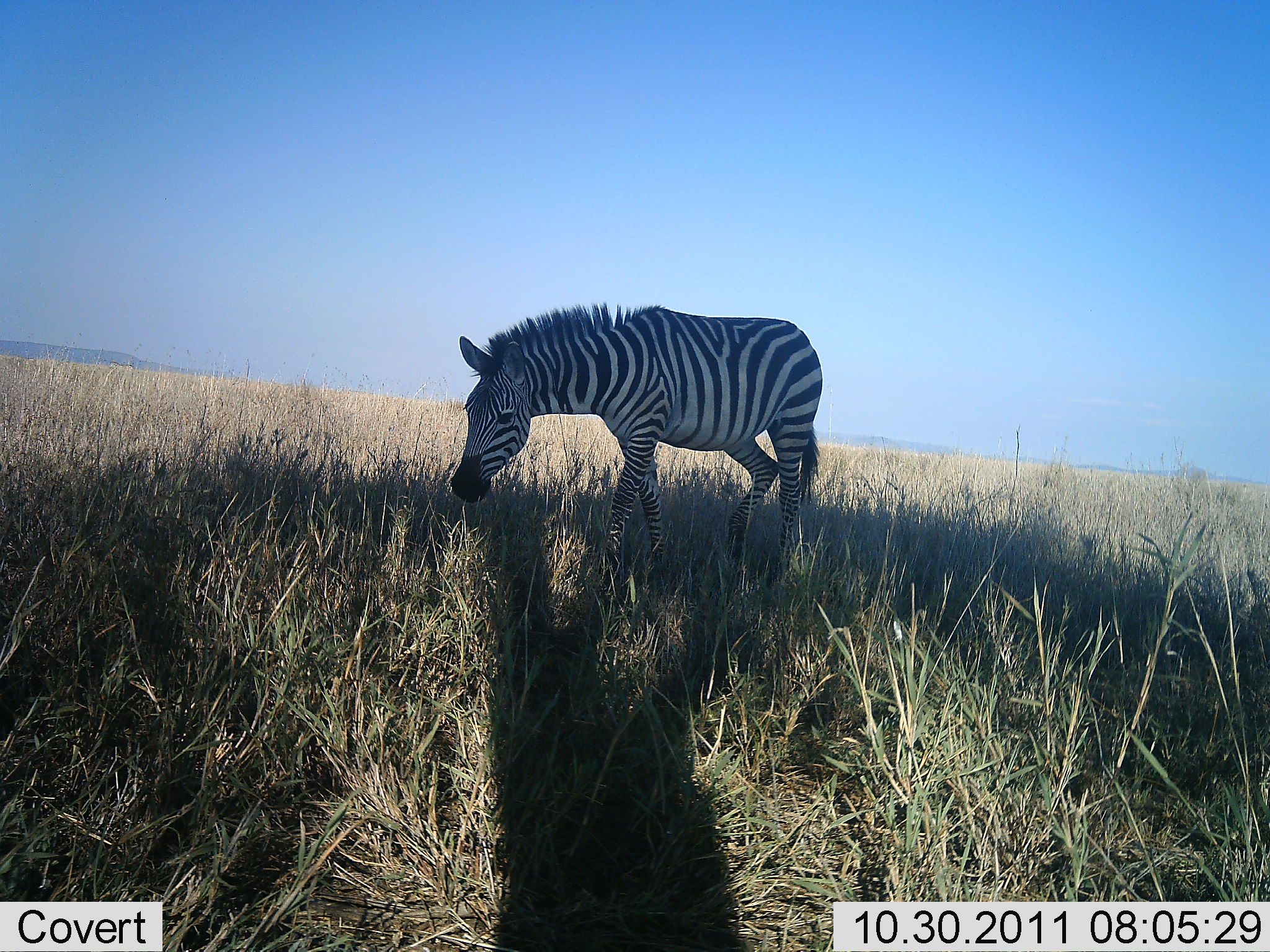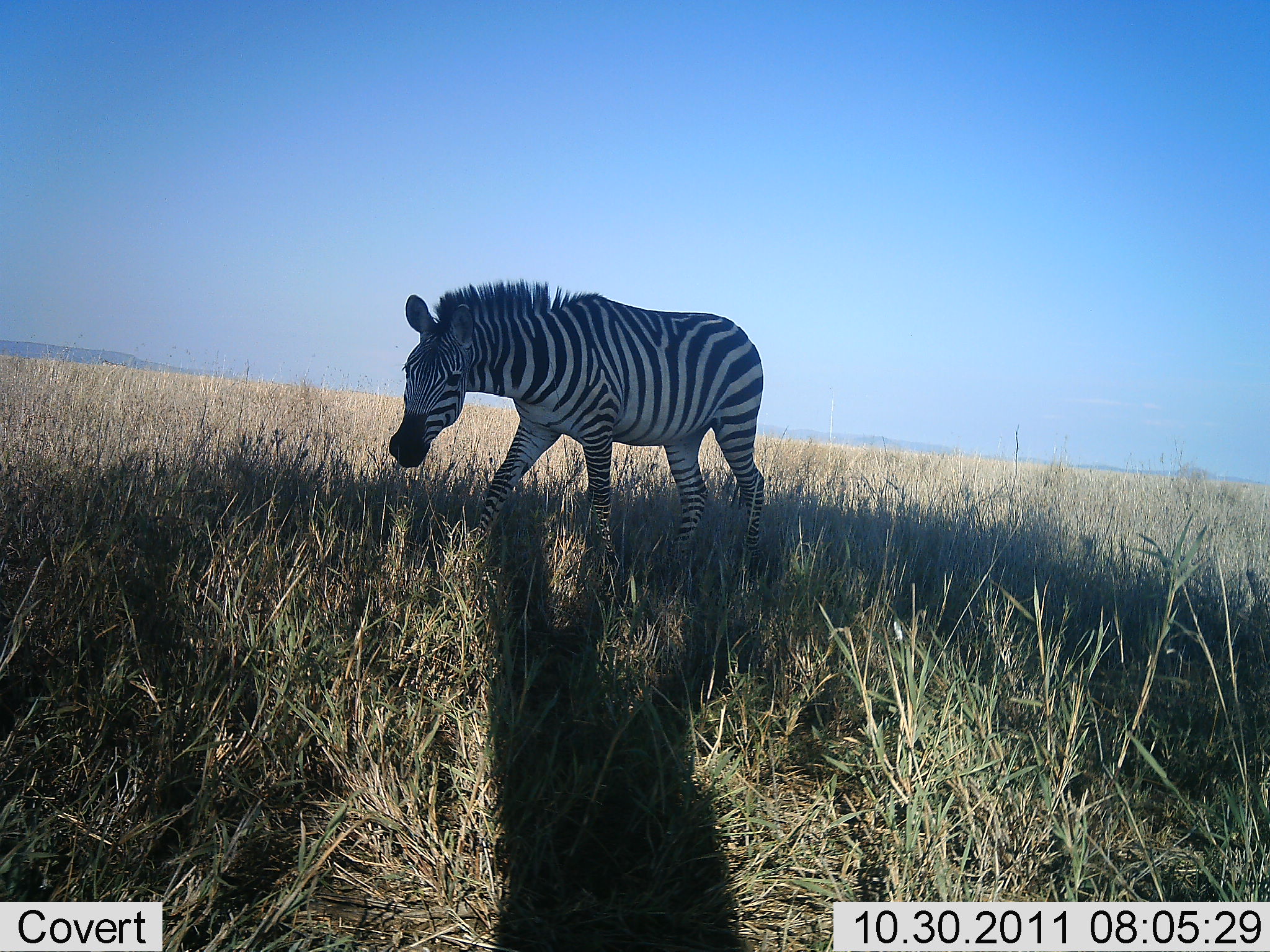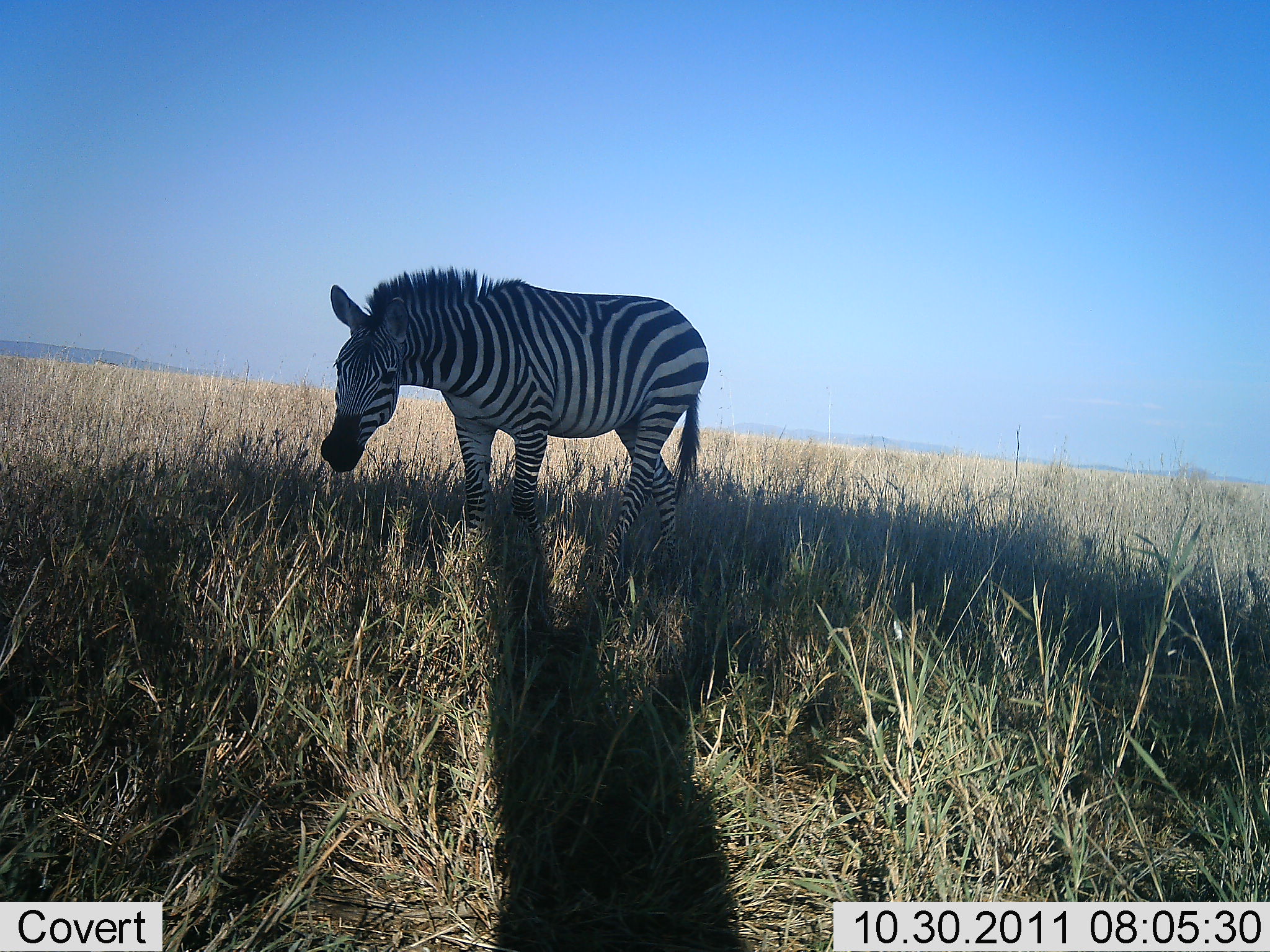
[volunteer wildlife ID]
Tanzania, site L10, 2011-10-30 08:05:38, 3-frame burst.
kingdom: Animalia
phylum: Chordata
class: Mammalia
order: Perissodactyla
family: Equidae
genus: Equus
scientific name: Equus quagga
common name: plains zebra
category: zebra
Zebra (plains zebra) (Equus quagga), count 1. Behavior (volunteer vote fractions): standing 0%, resting 0%, moving 100%, interacting 0%. Young present (vote fraction): 0%. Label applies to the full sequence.